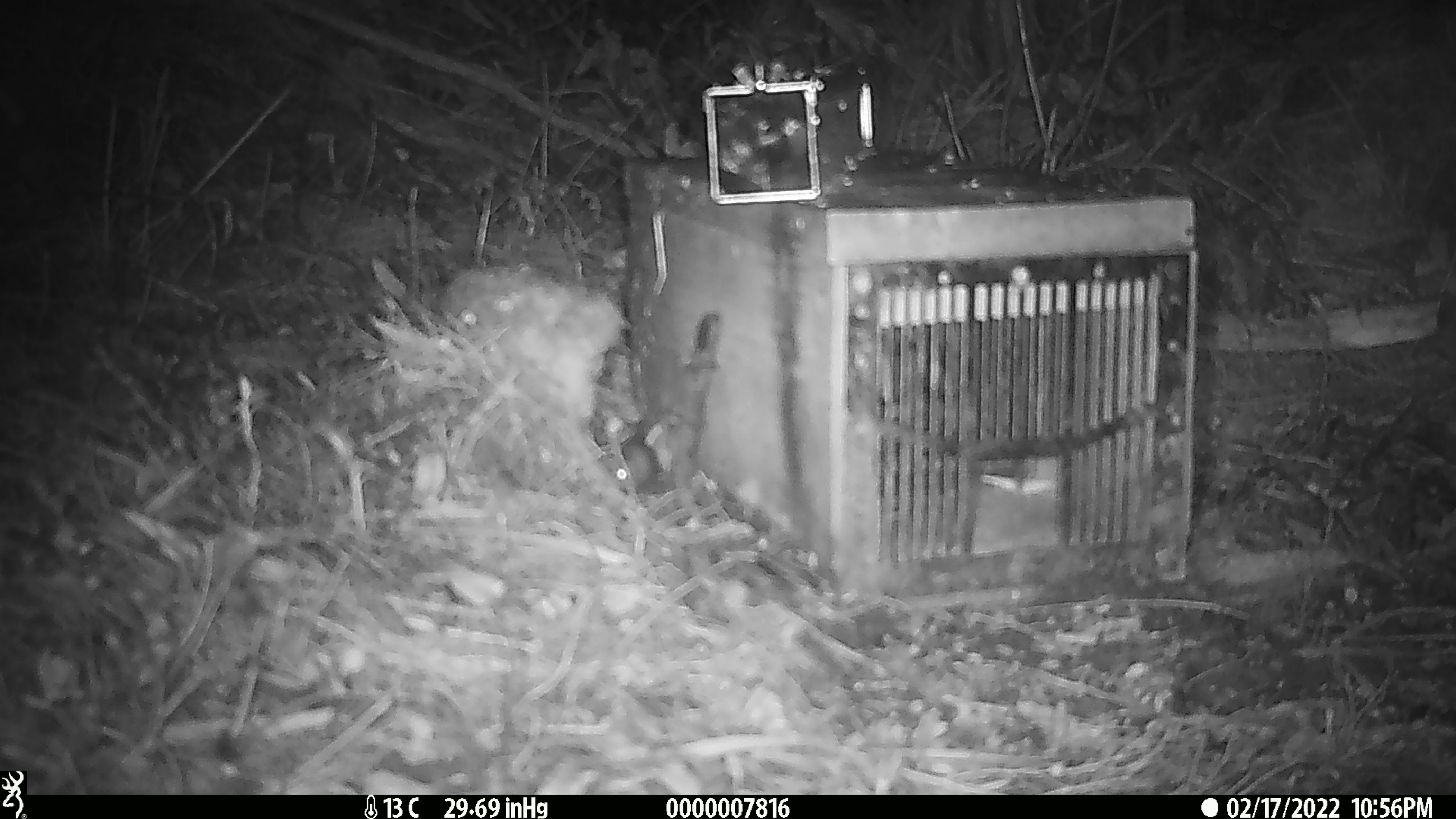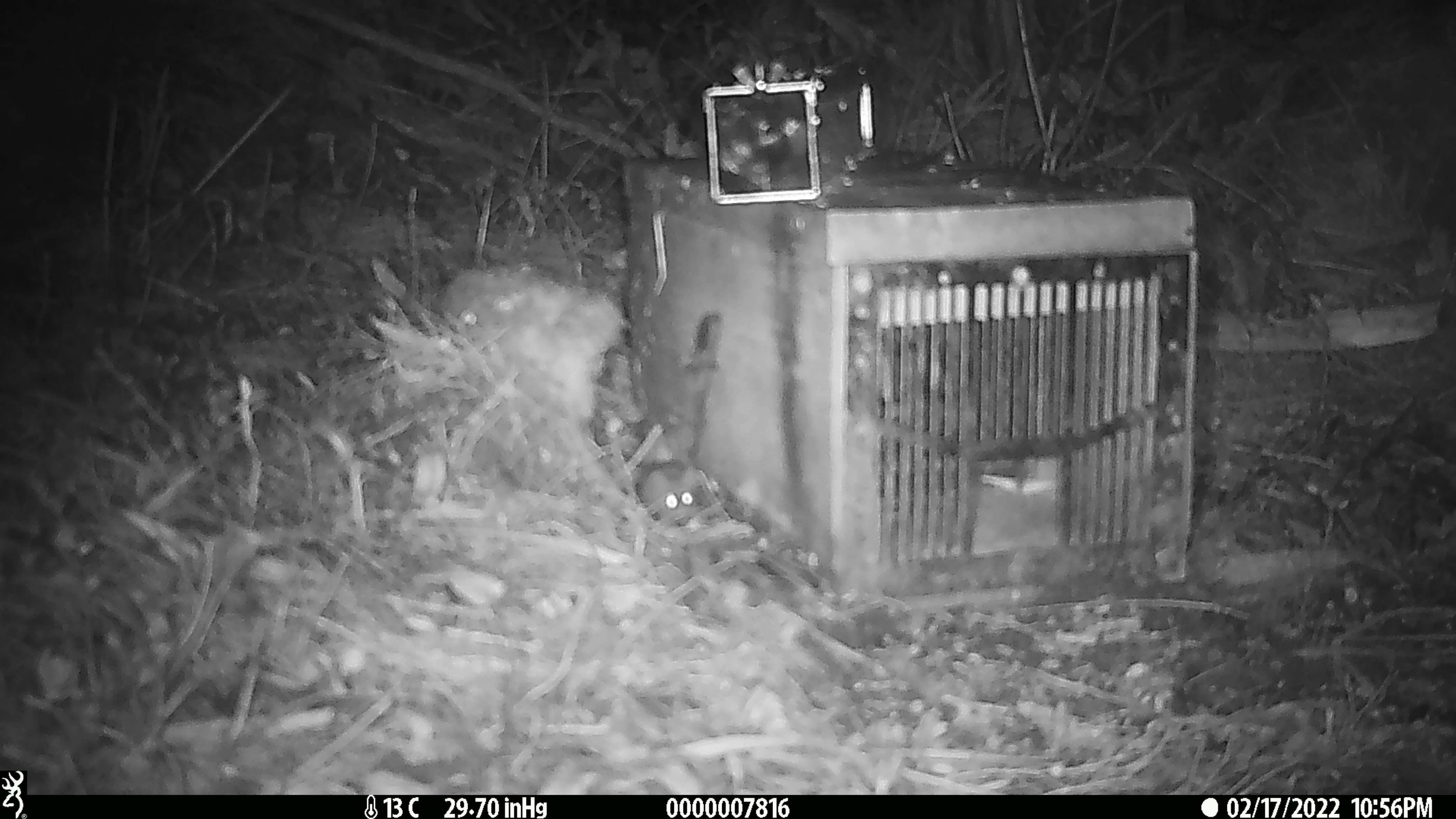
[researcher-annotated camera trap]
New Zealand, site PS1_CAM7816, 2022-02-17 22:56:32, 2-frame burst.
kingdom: Animalia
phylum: Chordata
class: Mammalia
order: Rodentia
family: Muridae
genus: Mus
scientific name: Mus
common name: mouse